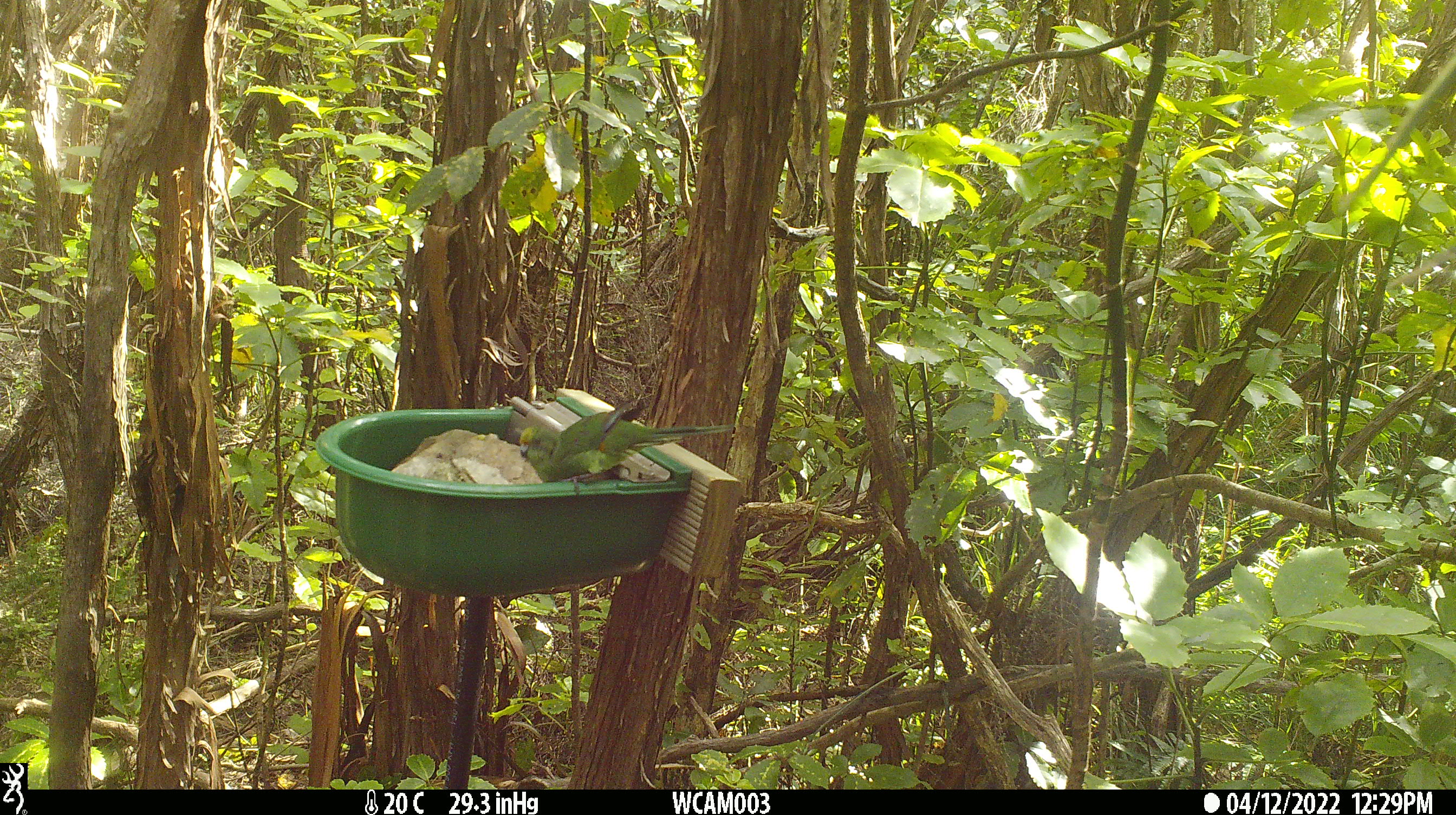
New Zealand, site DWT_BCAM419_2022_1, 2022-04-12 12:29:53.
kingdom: Animalia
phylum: Chordata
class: Aves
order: Psittaciformes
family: Psittaculidae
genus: Cyanoramphus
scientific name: Cyanoramphus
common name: parakeet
Parakeet (Cyanoramphus).